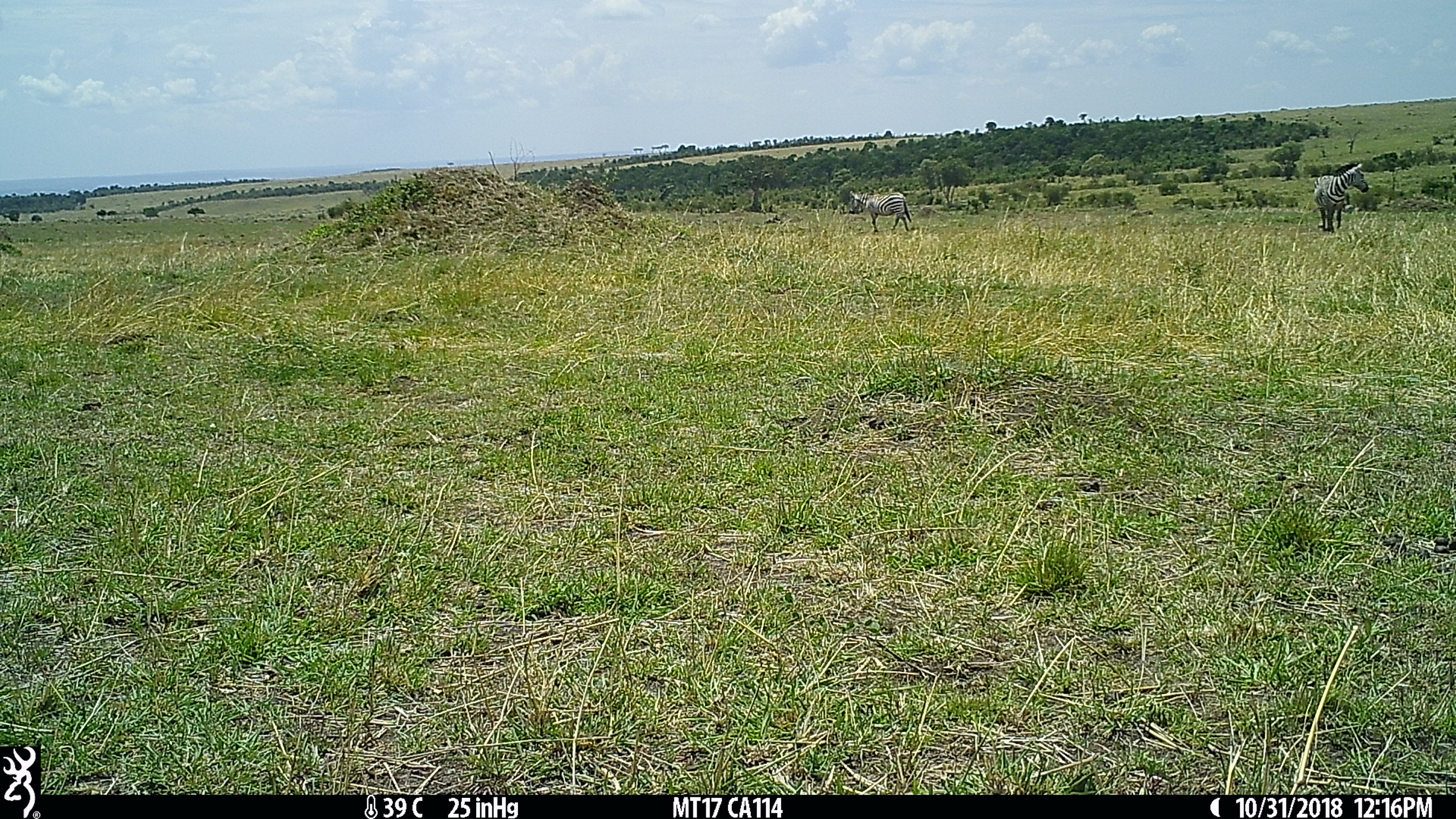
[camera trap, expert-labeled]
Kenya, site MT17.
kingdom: Animalia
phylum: Chordata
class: Mammalia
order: Perissodactyla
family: Equidae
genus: Equus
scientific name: Equus quagga burchellii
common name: burchell's zebra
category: zebra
Zebra (burchell's zebra) (Equus quagga burchellii).